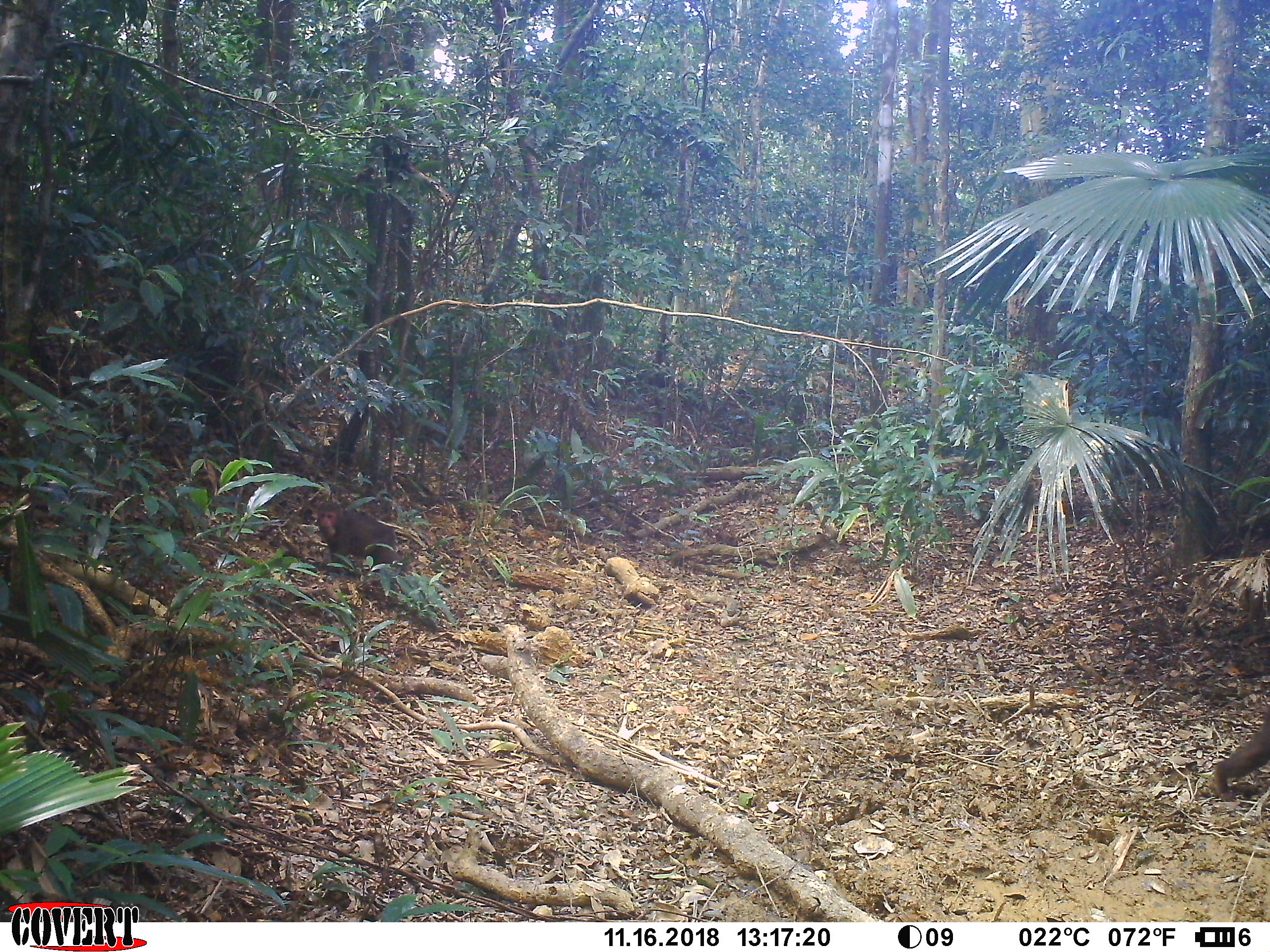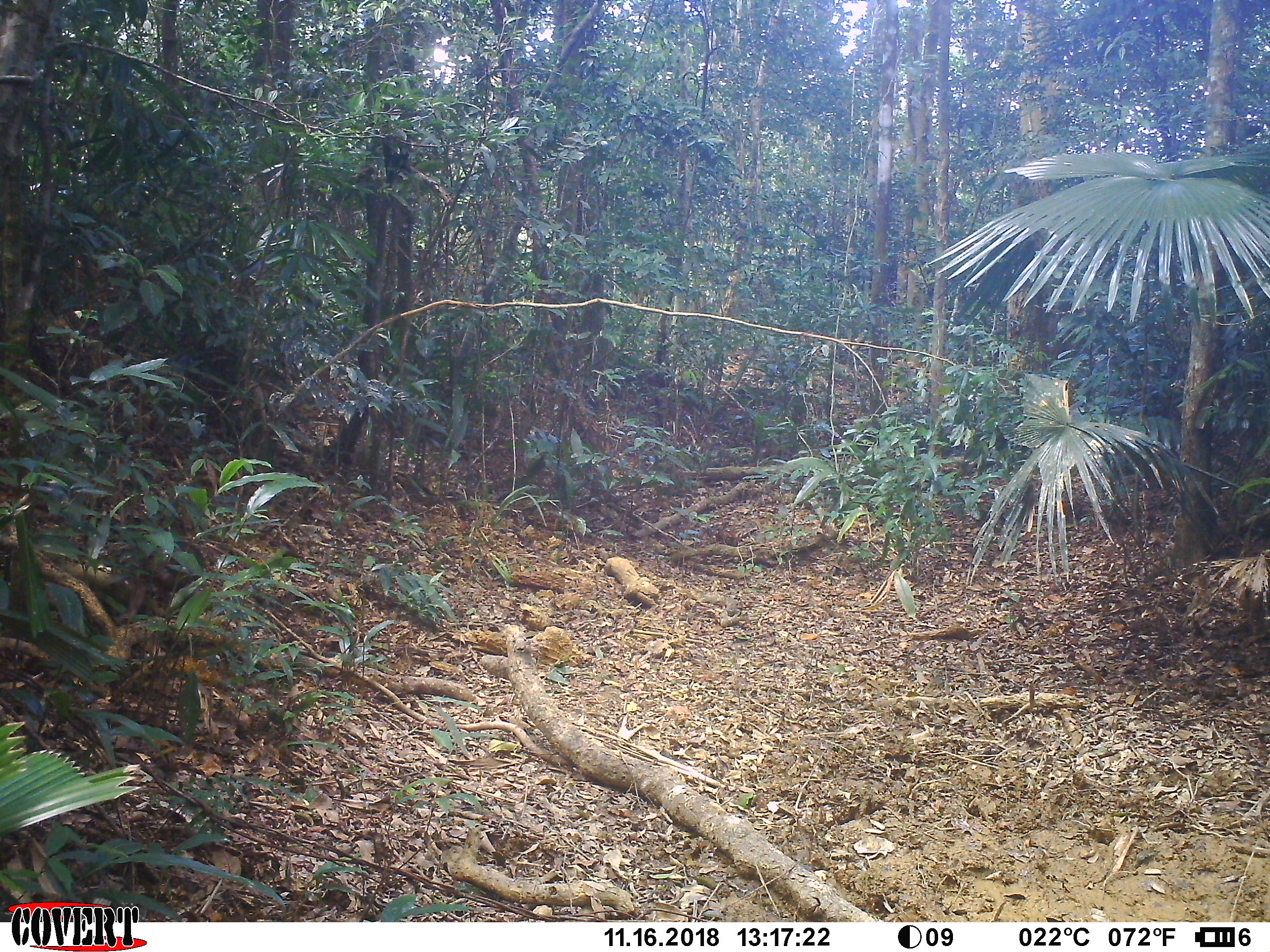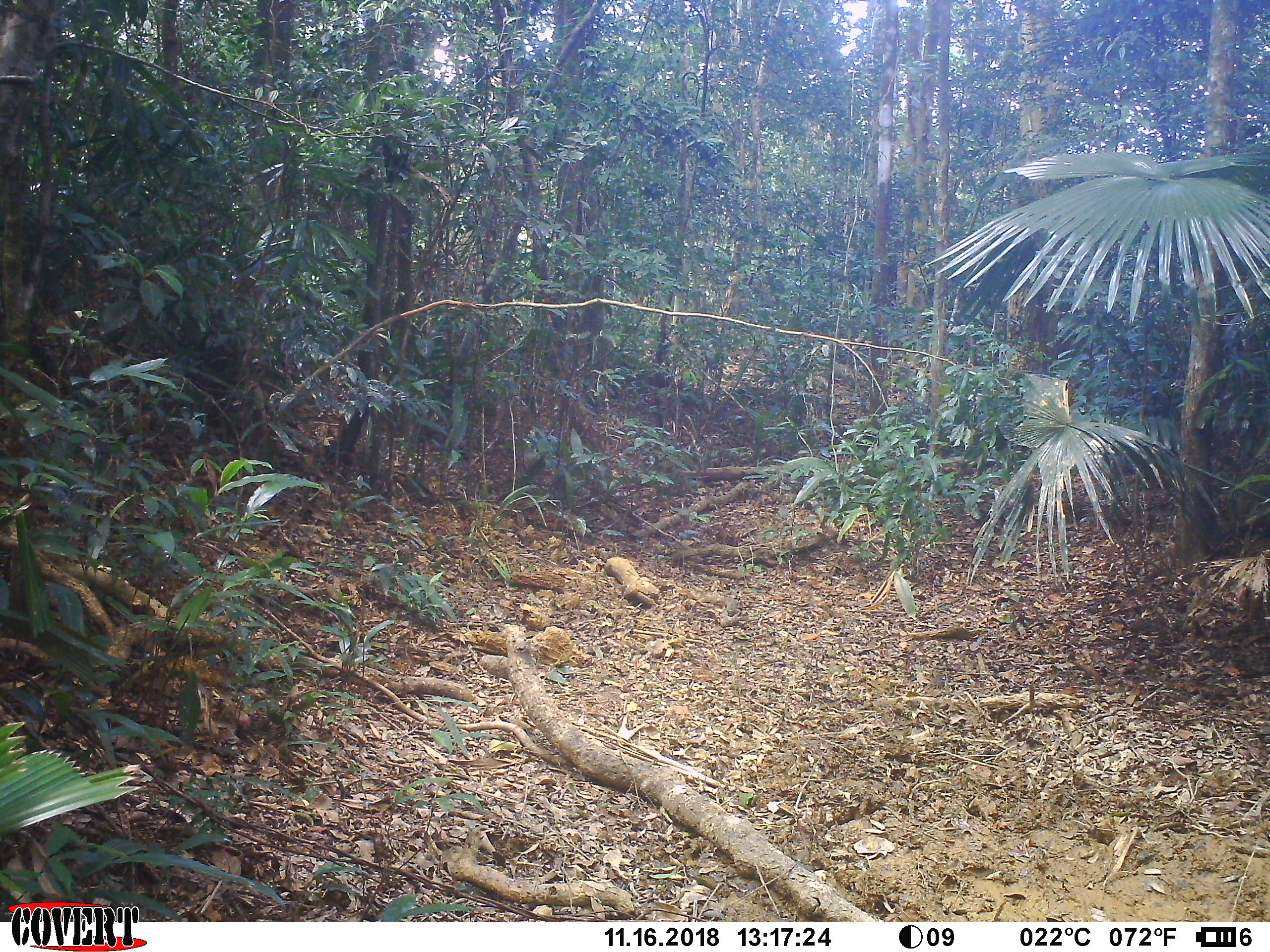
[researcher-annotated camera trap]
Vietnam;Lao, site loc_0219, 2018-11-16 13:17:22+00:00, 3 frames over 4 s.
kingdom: Animalia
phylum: Chordata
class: Mammalia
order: Primates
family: Cercopithecidae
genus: Macaca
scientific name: Macaca arctoides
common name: stump-tailed macaque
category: stump tailed macaque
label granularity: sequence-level